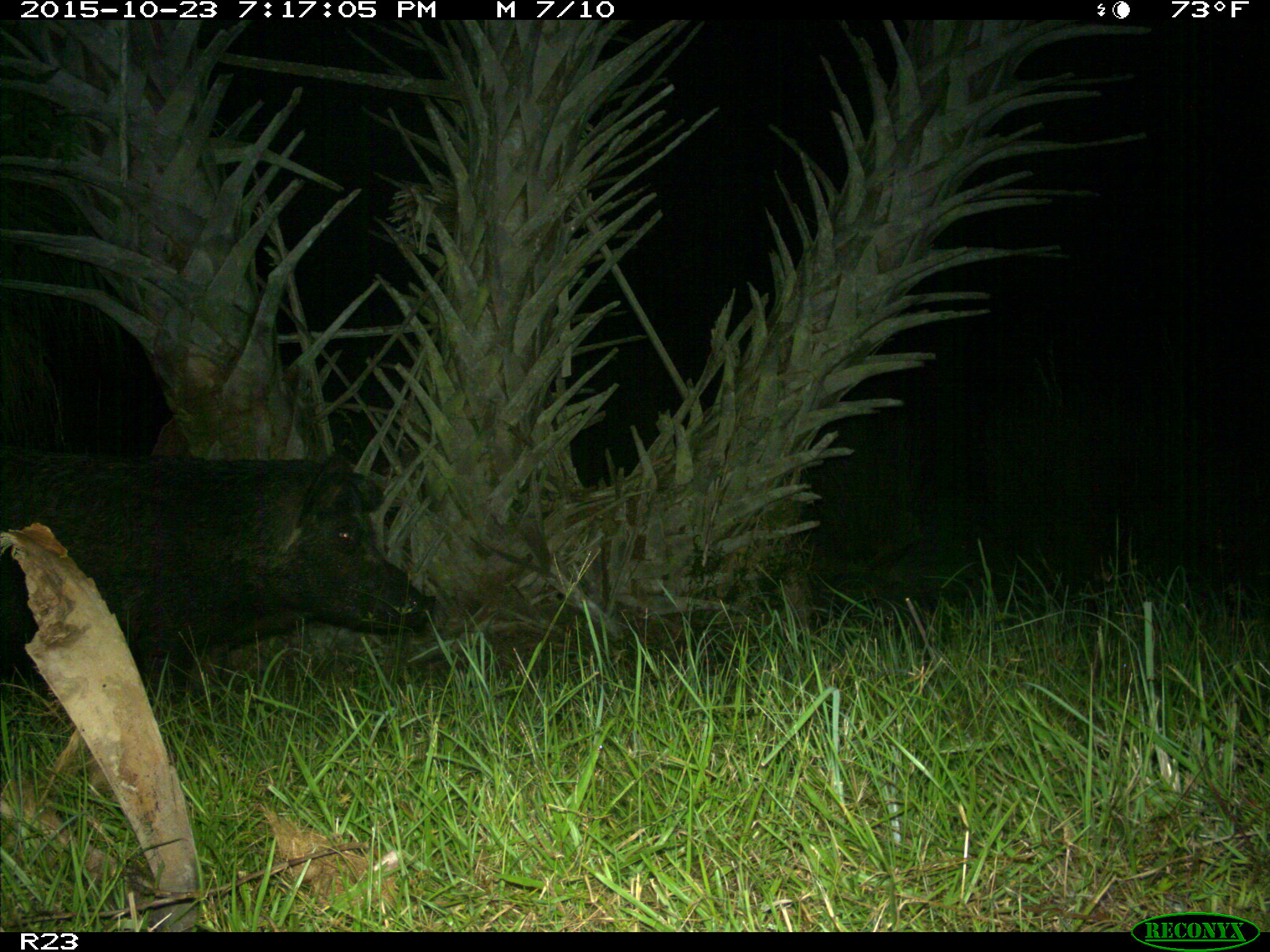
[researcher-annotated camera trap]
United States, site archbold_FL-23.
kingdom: Animalia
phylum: Chordata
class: Mammalia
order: Artiodactyla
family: Suidae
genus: Sus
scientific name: Sus scrofa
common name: wild boar